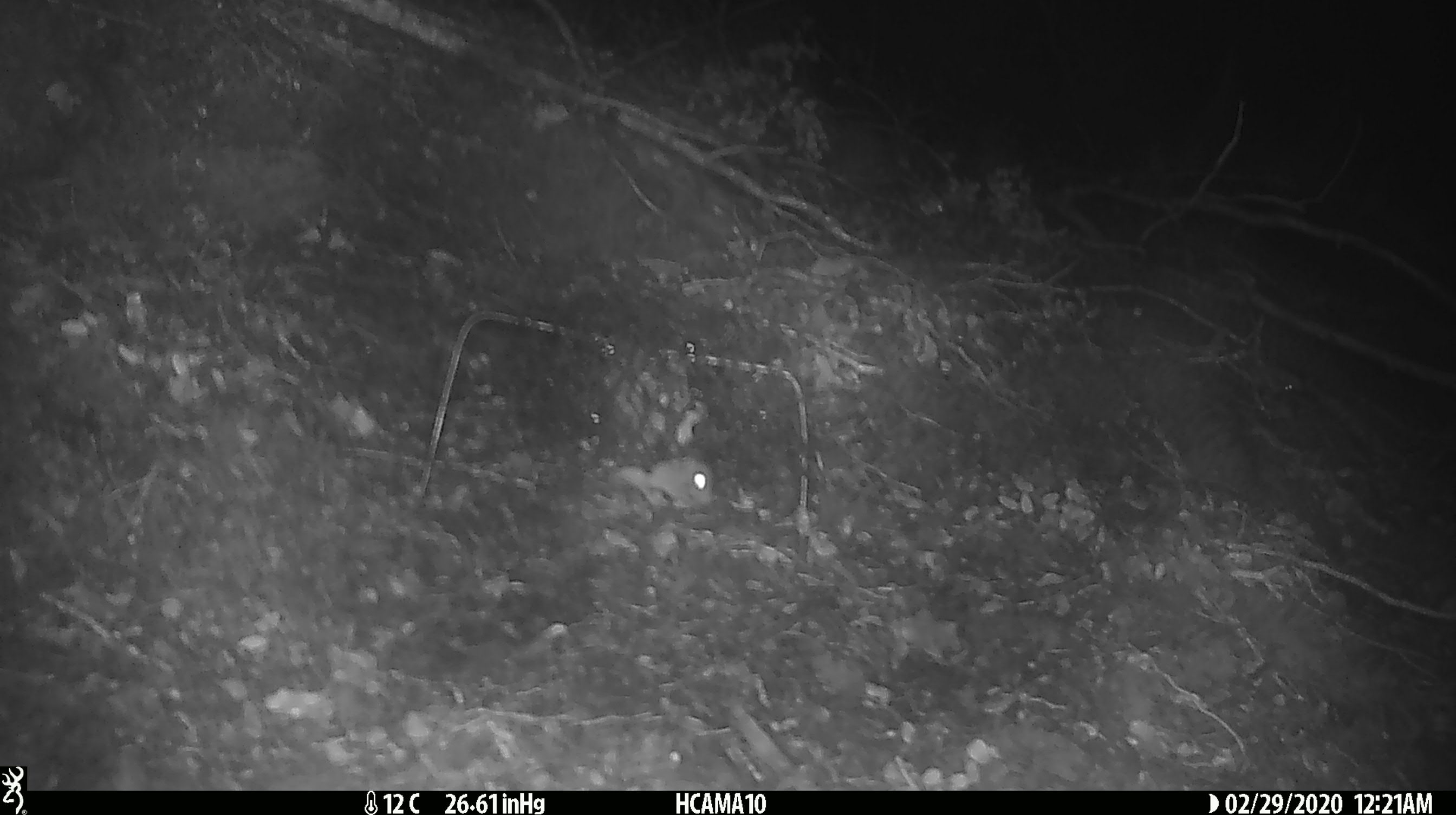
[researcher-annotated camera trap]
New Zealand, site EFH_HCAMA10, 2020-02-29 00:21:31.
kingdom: Animalia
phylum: Chordata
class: Mammalia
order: Rodentia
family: Muridae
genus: Mus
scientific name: Mus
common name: mouse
Mouse (Mus).